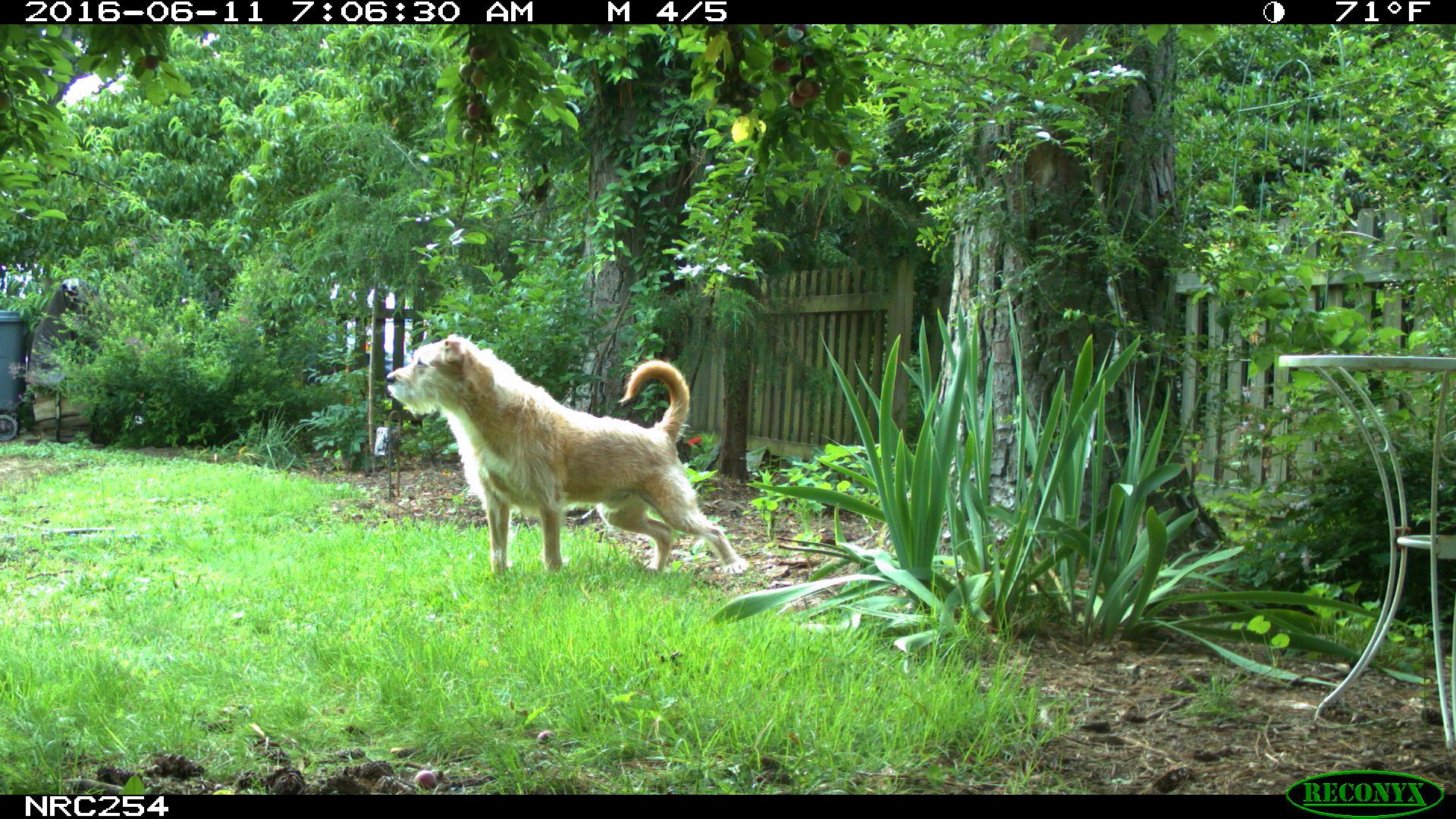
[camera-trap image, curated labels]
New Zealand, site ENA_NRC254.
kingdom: Animalia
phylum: Chordata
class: Mammalia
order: Carnivora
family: Canidae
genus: Canis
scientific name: Canis familiaris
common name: domestic dog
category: dog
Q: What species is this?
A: Dog (domestic dog) (Canis familiaris).